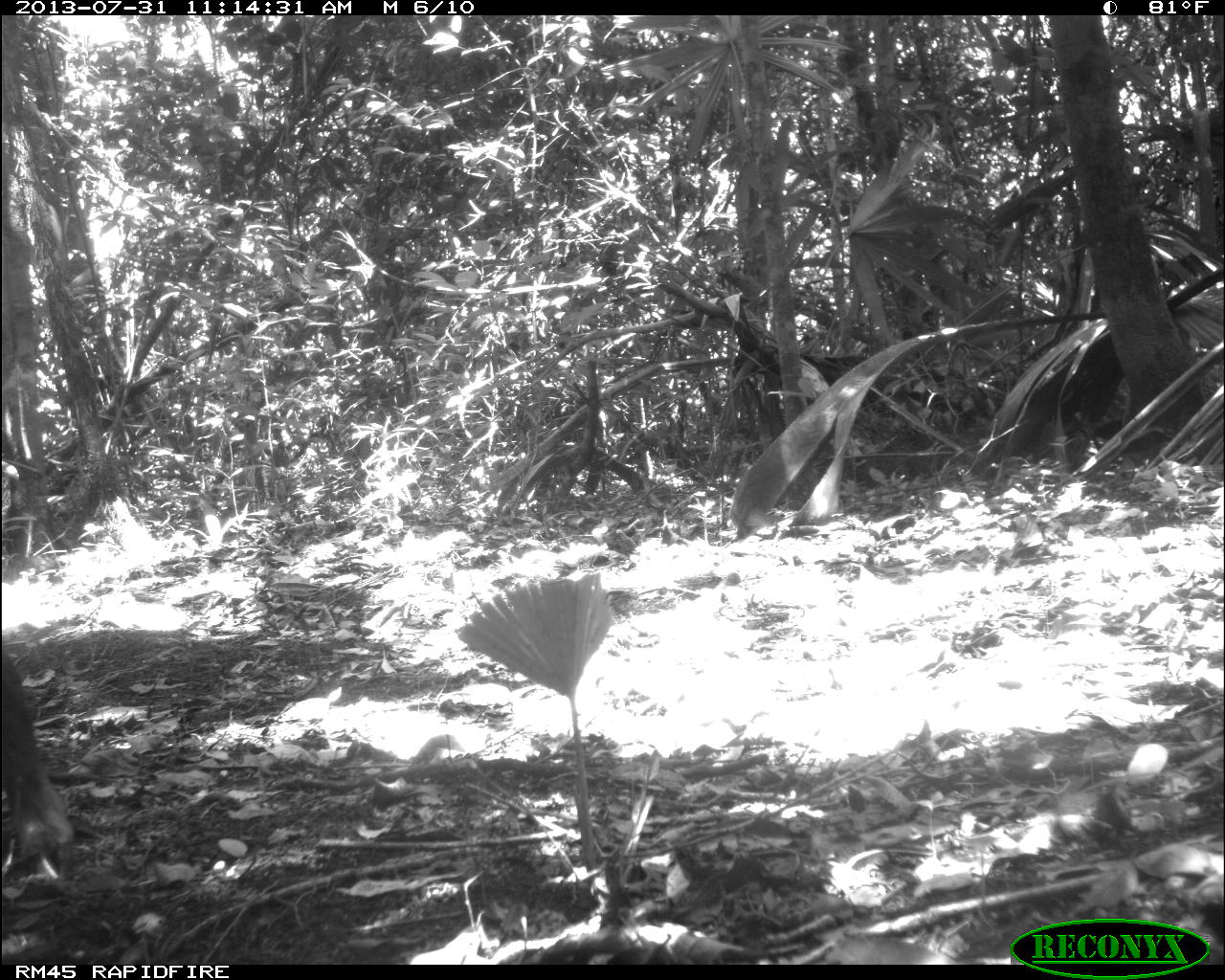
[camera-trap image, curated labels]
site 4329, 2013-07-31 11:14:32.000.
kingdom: Animalia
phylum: Chordata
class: Mammalia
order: Artiodactyla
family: Tayassuidae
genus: Tayassu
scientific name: Tayassu pecari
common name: white-lipped peccary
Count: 3.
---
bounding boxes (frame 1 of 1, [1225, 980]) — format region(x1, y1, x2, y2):
tayassu pecari: region(0, 642, 72, 884)